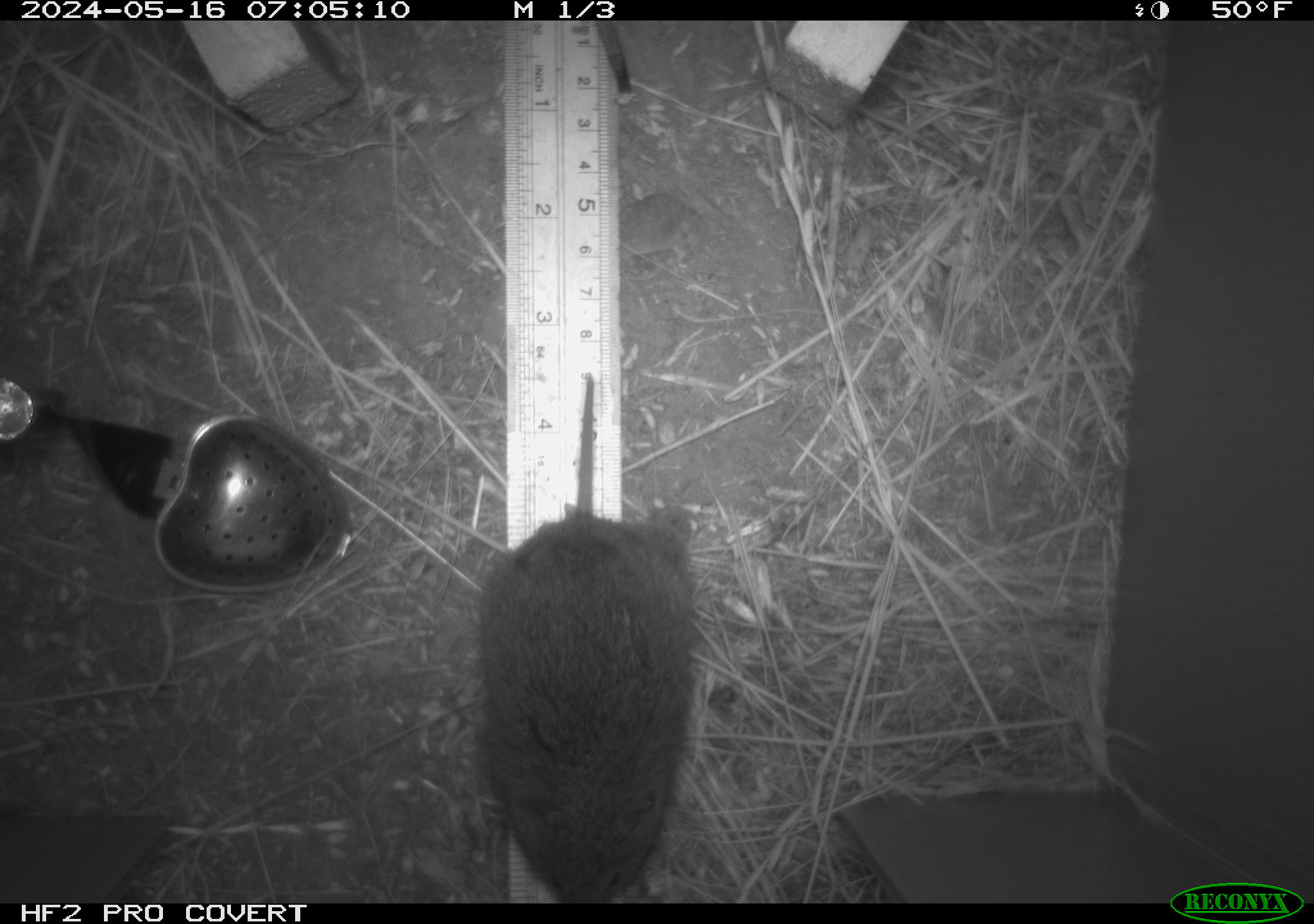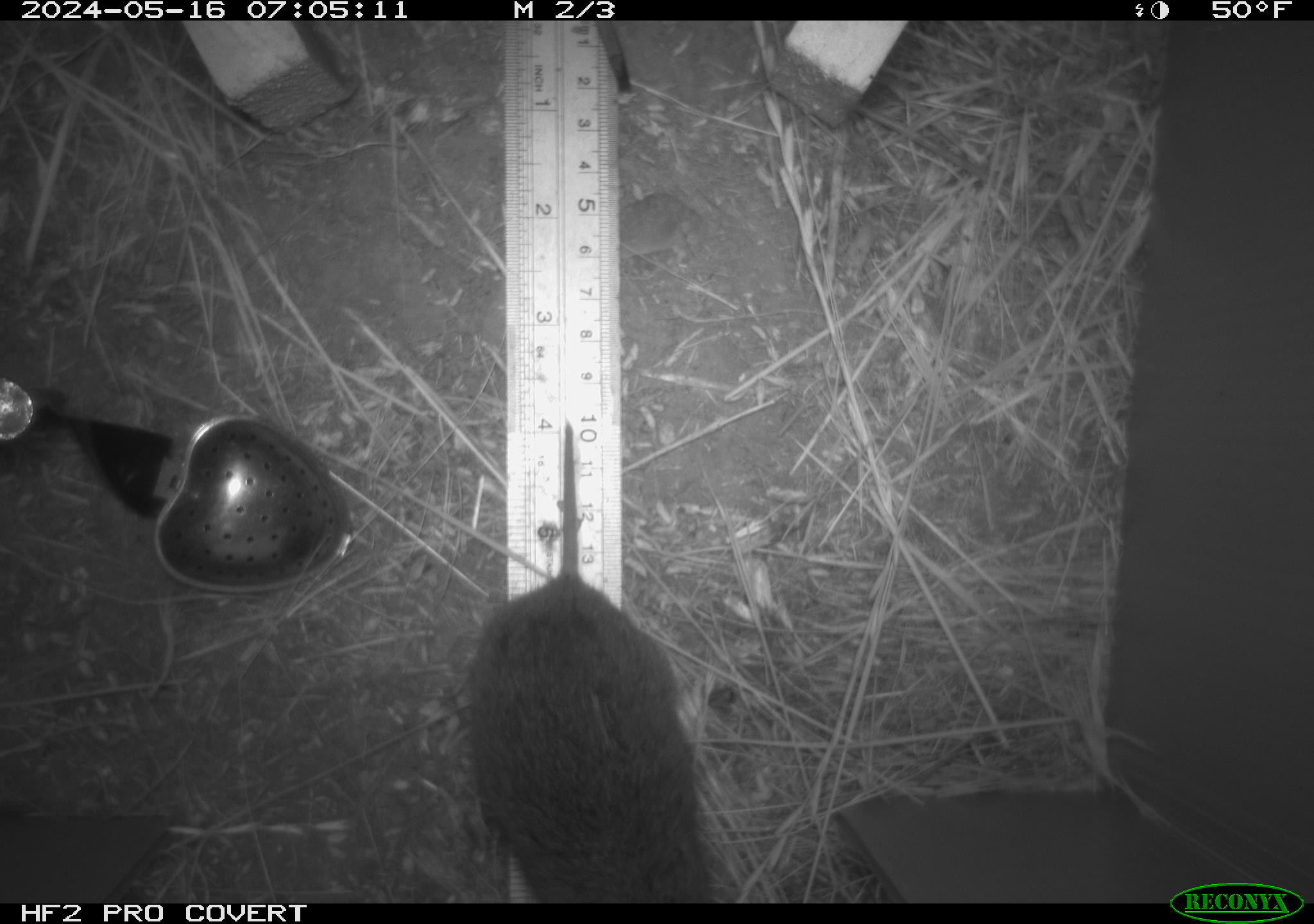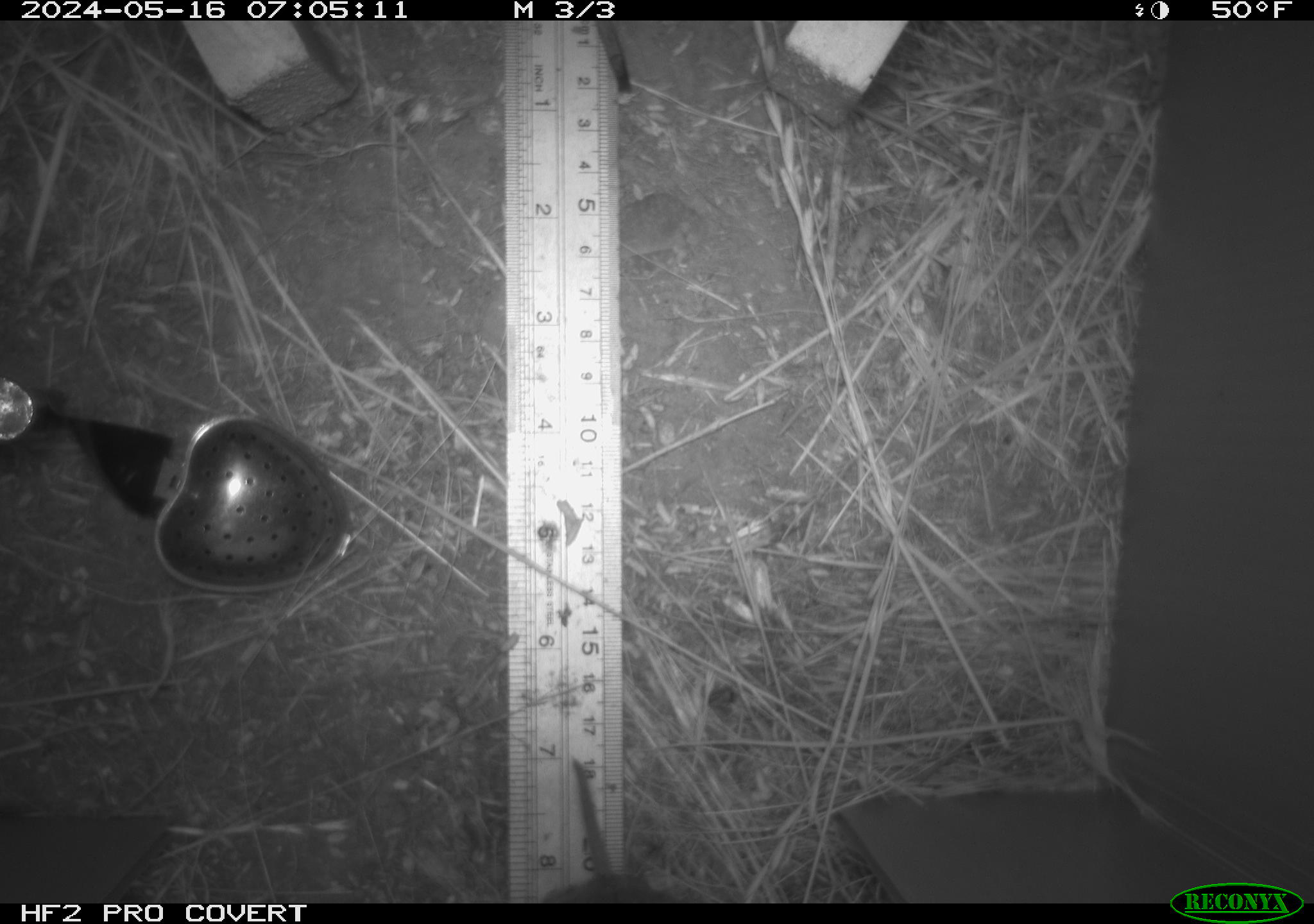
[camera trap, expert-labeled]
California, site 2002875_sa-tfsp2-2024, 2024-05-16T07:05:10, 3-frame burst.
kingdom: Animalia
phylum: Chordata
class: Mammalia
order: Rodentia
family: Cricetidae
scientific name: Arvicolinae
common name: voles, lemmings, and muskrats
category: arvicolinae subfamily